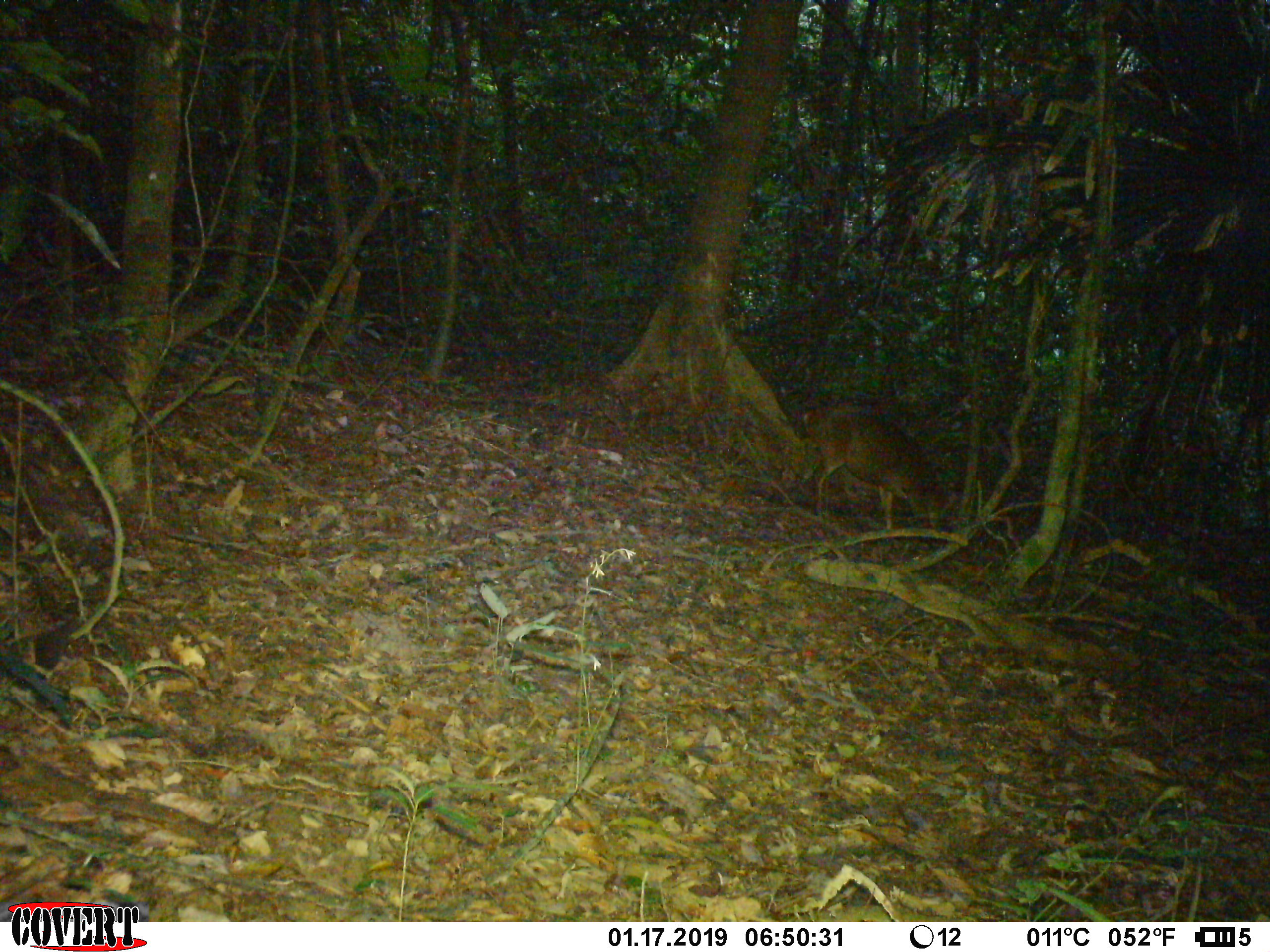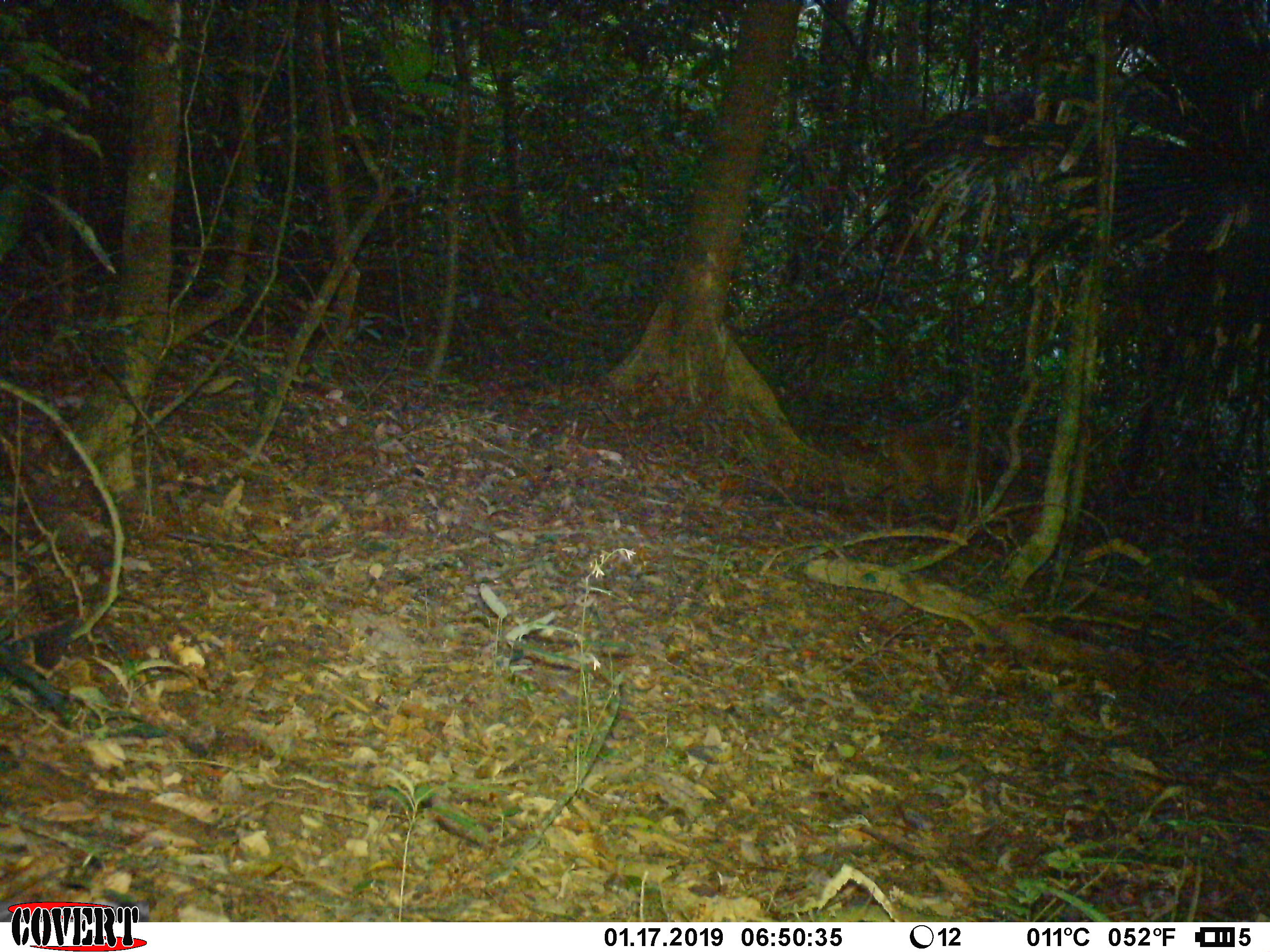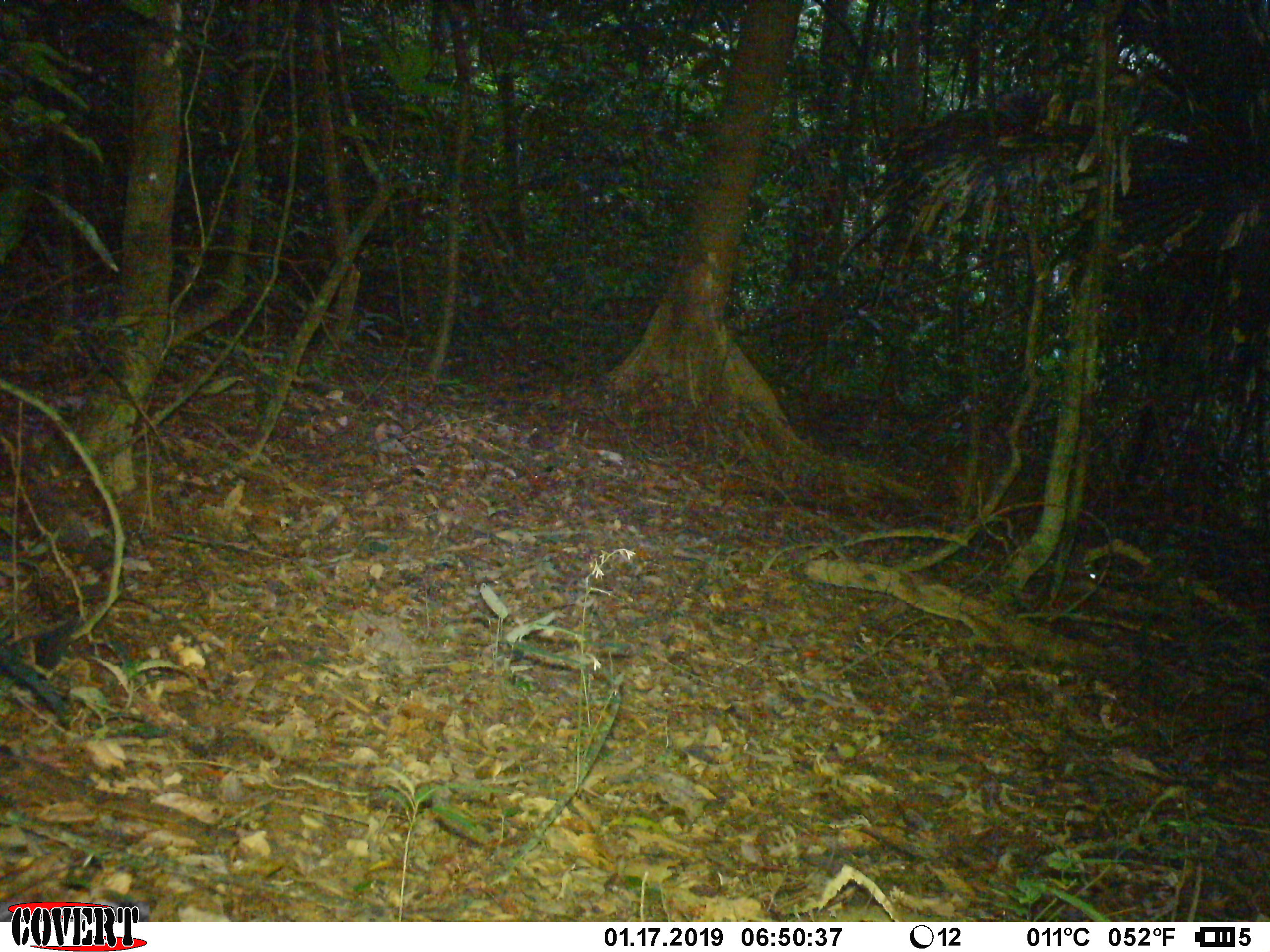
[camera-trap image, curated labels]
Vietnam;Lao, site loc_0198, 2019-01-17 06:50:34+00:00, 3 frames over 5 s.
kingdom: Animalia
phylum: Chordata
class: Mammalia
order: Artiodactyla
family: Cervidae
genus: Muntiacus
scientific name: Muntiacus vuquangensis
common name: large-antlered muntjac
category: large antlered muntjac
Large antlered muntjac (large-antlered muntjac) (Muntiacus vuquangensis). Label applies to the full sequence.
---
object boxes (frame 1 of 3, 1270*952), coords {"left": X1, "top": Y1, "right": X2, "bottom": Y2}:
large antlered muntjac: {"left": 801, "top": 408, "right": 950, "bottom": 528}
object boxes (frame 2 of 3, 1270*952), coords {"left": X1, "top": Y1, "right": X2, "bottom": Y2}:
large antlered muntjac: {"left": 882, "top": 423, "right": 1033, "bottom": 529}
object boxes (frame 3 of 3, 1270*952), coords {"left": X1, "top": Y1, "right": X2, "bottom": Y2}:
large antlered muntjac: {"left": 947, "top": 446, "right": 1048, "bottom": 506}